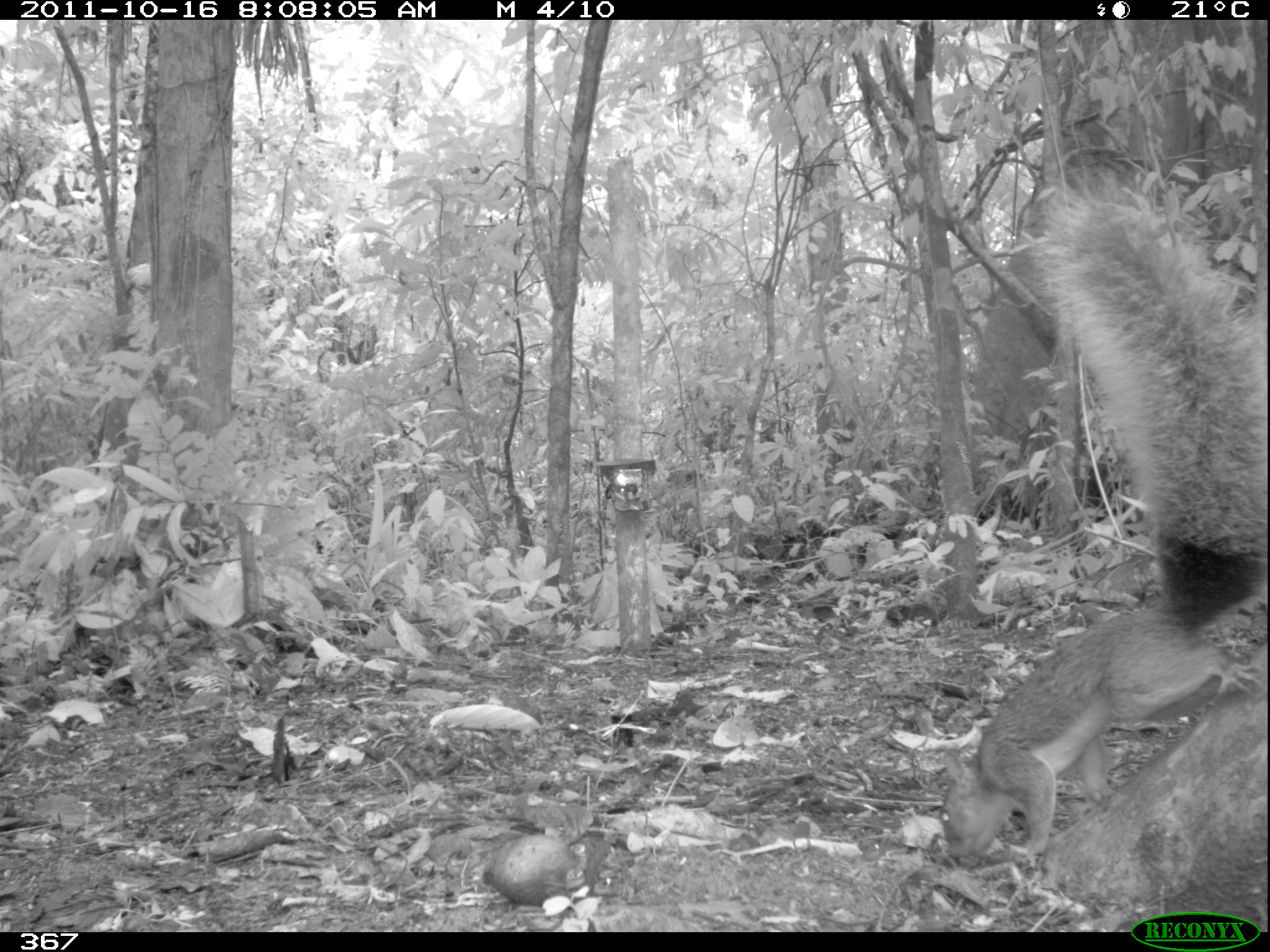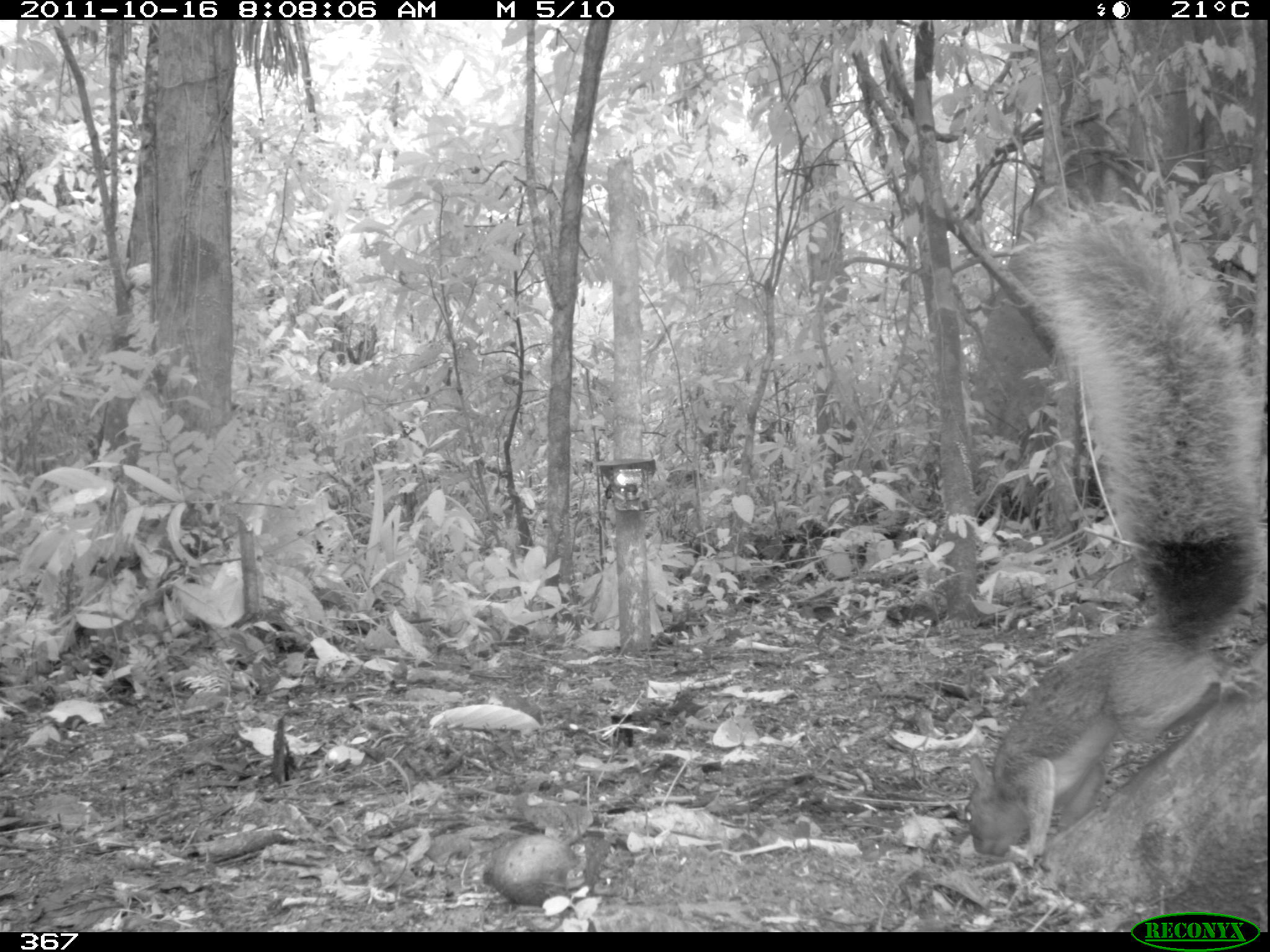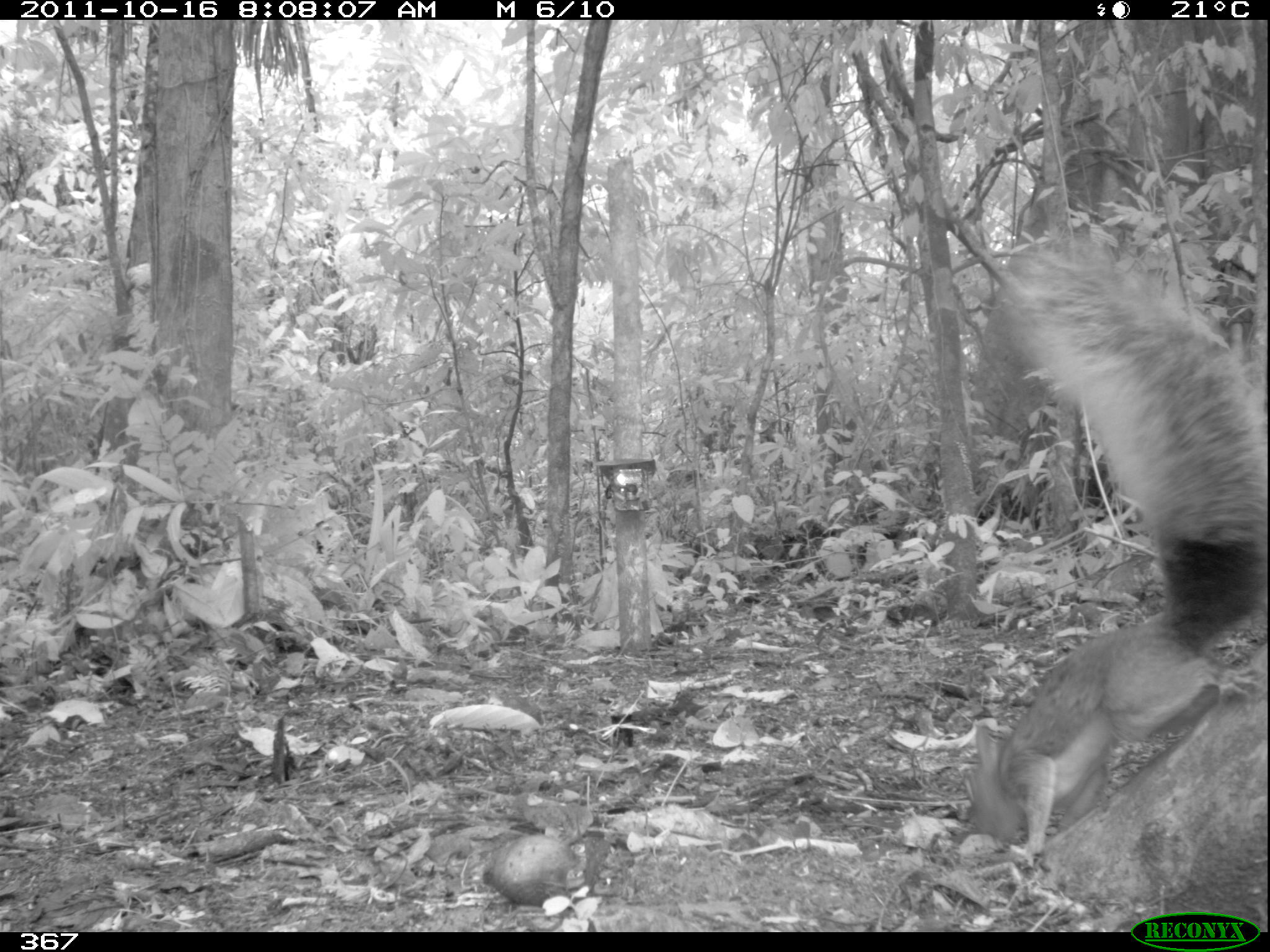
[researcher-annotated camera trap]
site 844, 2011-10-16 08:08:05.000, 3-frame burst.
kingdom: Animalia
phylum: Chordata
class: Mammalia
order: Rodentia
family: Sciuridae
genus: Sciurus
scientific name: Sciurus spadiceus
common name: southern amazon red squirrel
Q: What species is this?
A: Sciurus spadiceus (southern amazon red squirrel).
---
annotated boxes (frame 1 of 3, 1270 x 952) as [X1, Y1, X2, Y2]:
sciurus spadiceus: [937, 176, 1255, 856]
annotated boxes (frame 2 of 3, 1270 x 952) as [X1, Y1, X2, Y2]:
sciurus spadiceus: [957, 206, 1265, 862]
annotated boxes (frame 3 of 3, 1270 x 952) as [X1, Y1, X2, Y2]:
sciurus spadiceus: [953, 235, 1263, 866]